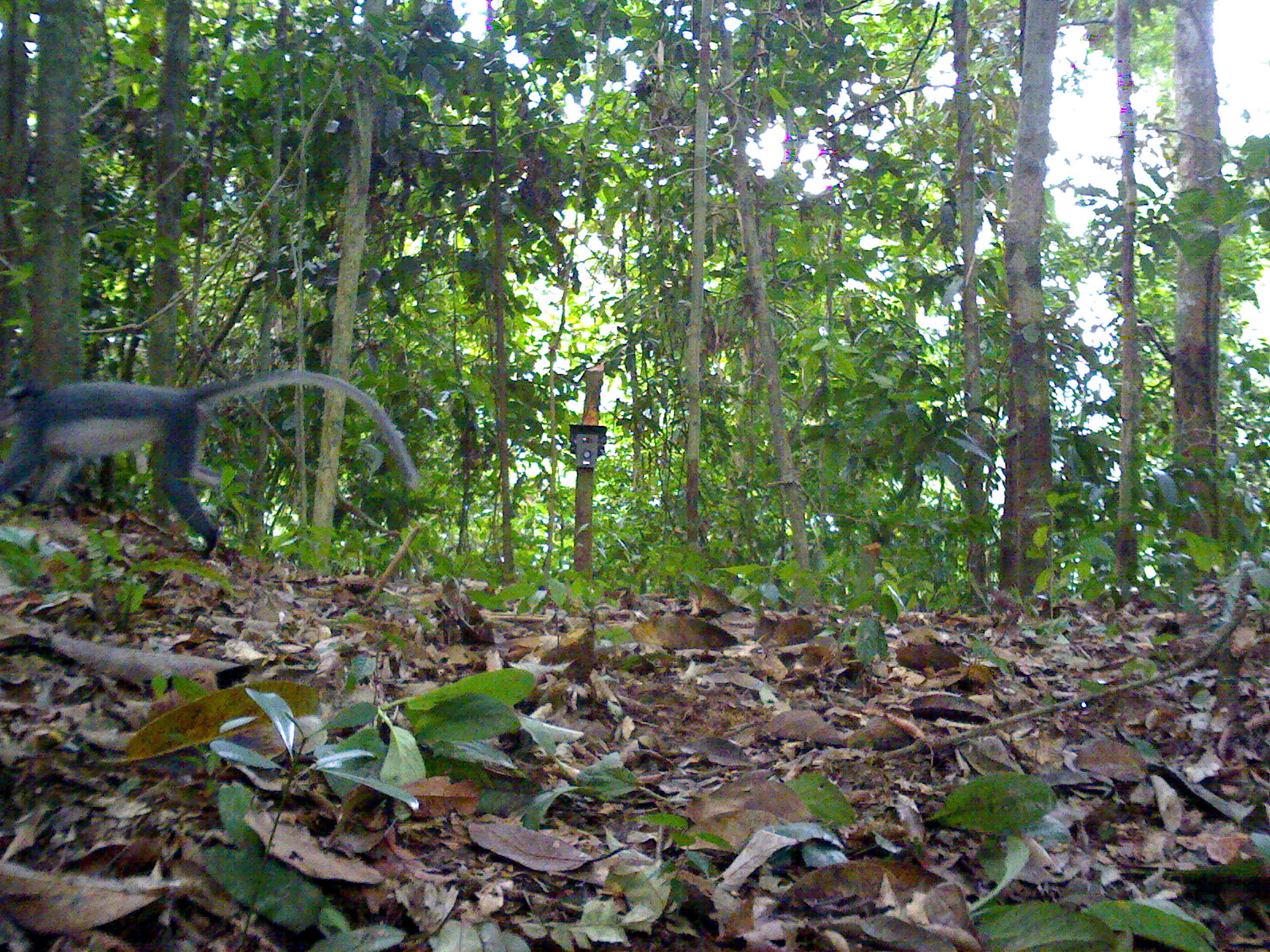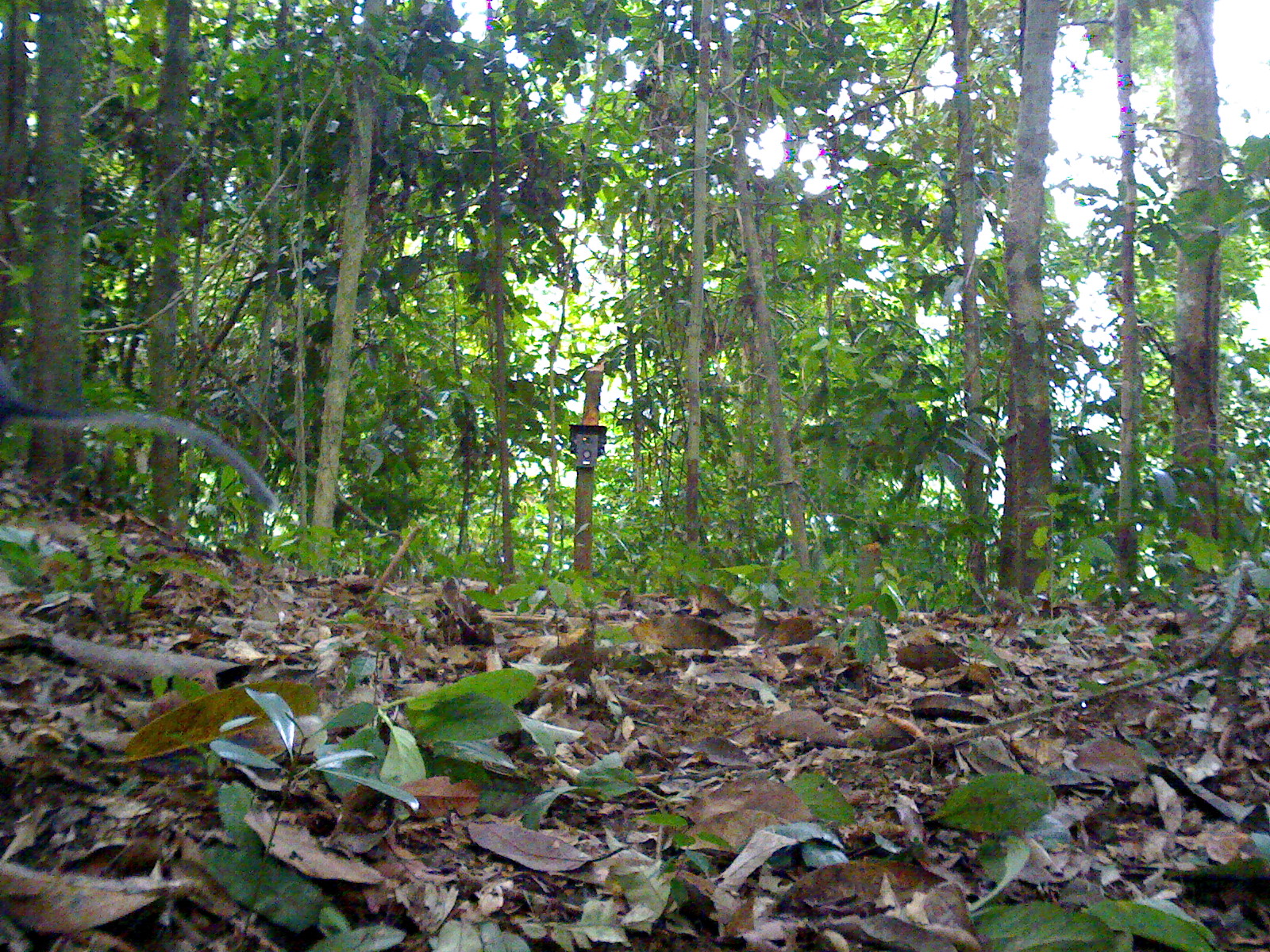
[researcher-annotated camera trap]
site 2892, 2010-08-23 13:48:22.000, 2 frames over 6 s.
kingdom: Animalia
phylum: Chordata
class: Mammalia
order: Primates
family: Cercopithecidae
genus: Presbytis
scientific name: Presbytis thomasi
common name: thomas’s langur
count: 1